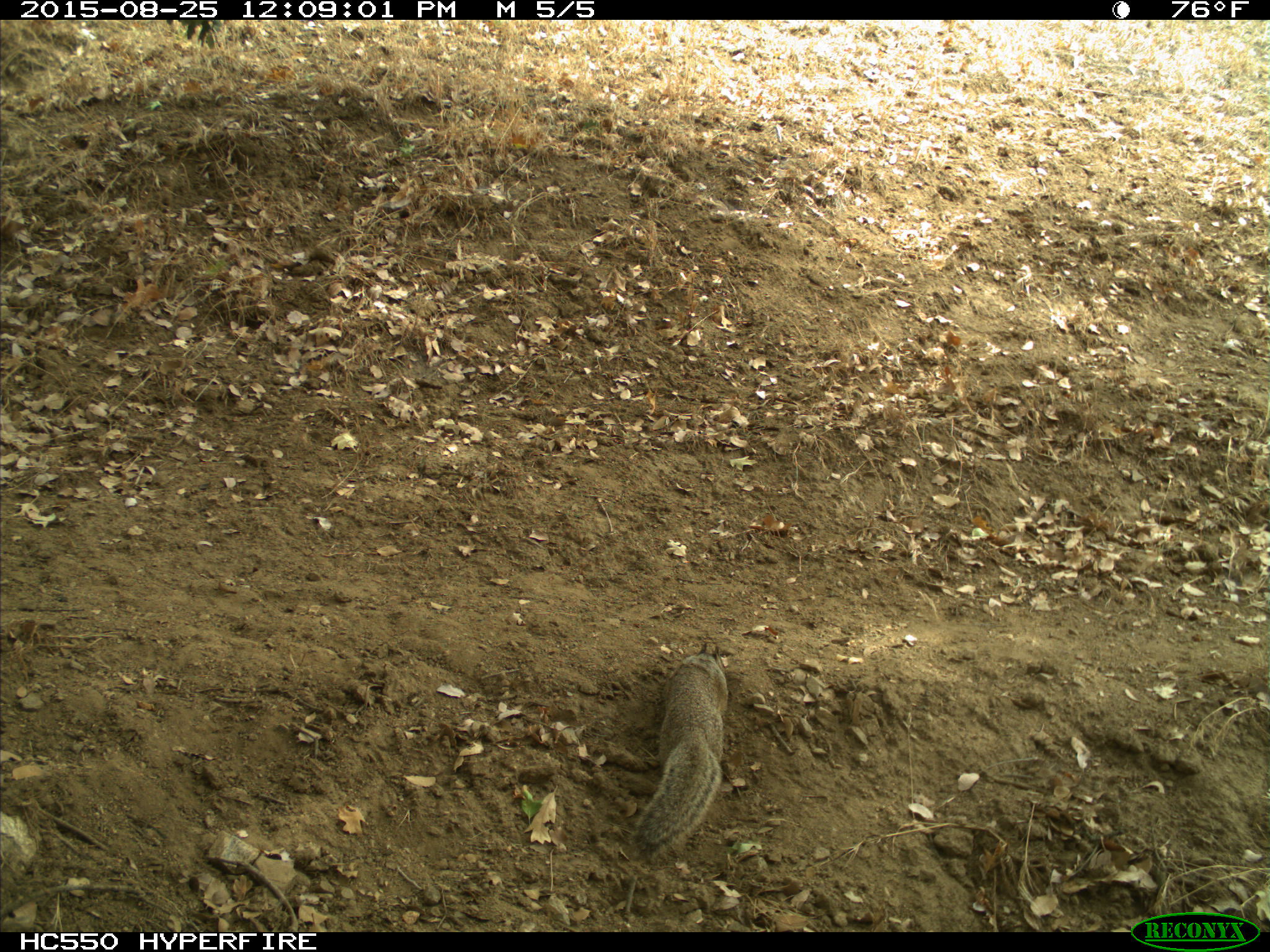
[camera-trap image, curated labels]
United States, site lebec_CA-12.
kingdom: Animalia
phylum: Chordata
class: Mammalia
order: Rodentia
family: Sciuridae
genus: Otospermophilus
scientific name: Otospermophilus beecheyi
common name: california ground squirrel